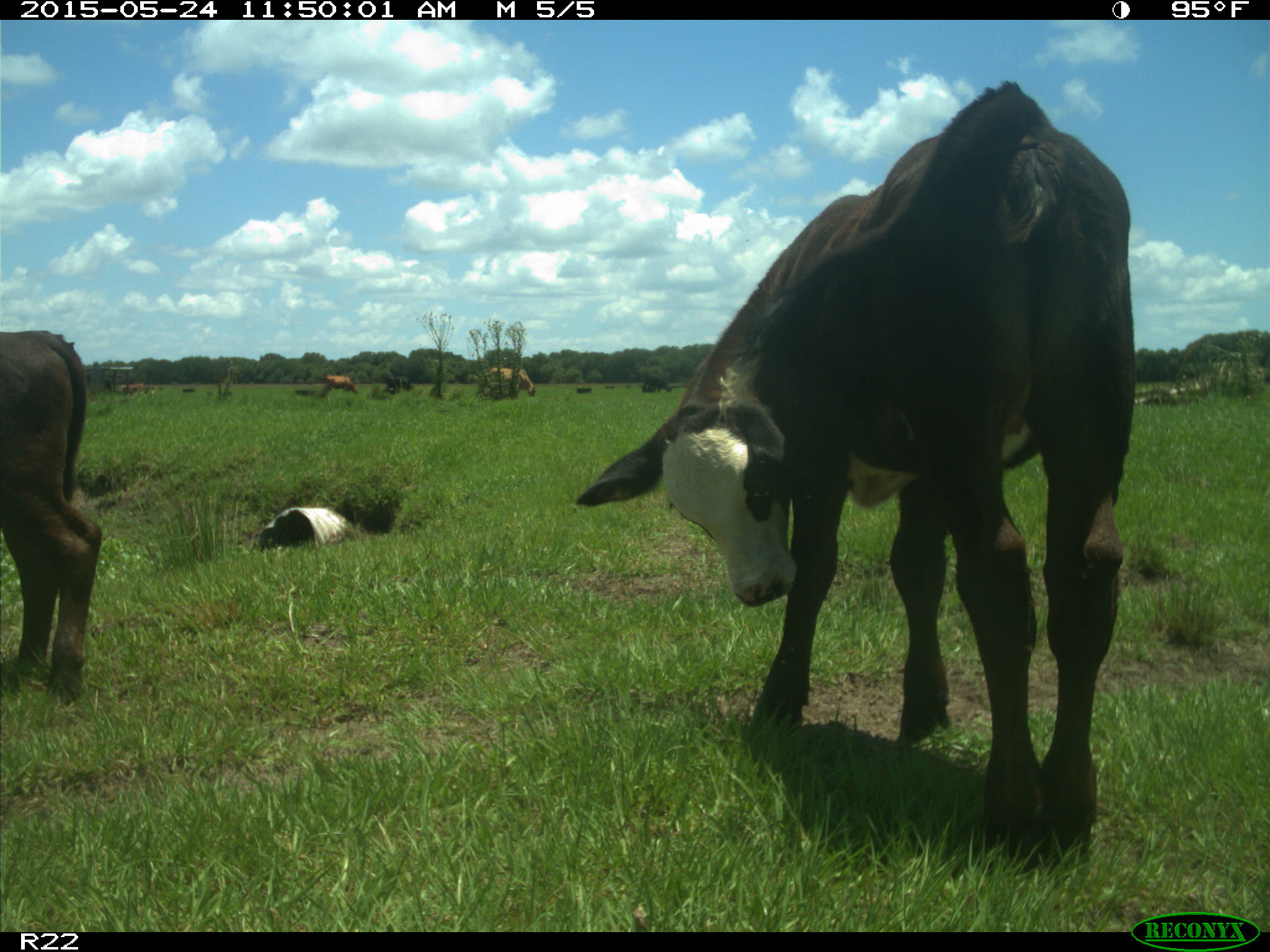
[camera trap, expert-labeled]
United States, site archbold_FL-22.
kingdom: Animalia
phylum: Chordata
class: Mammalia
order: Artiodactyla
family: Bovidae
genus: Bos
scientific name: Bos taurus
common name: domestic cow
Bos taurus (domestic cow).